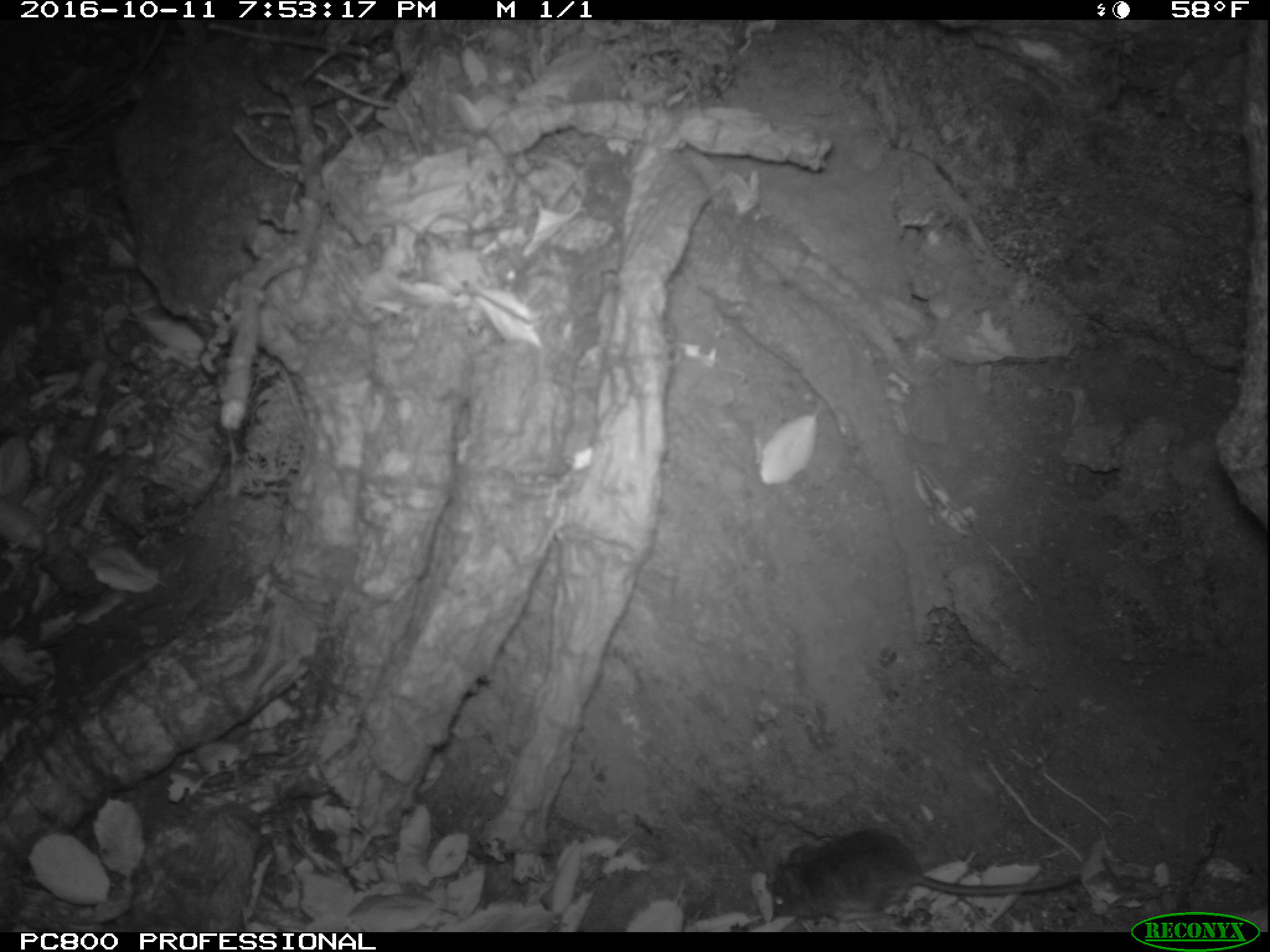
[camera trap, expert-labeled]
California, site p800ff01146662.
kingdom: Animalia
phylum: Chordata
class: Mammalia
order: Rodentia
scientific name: Rodentia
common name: rodent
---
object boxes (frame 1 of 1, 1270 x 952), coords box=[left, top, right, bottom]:
rodent: box=[768, 826, 1080, 919]